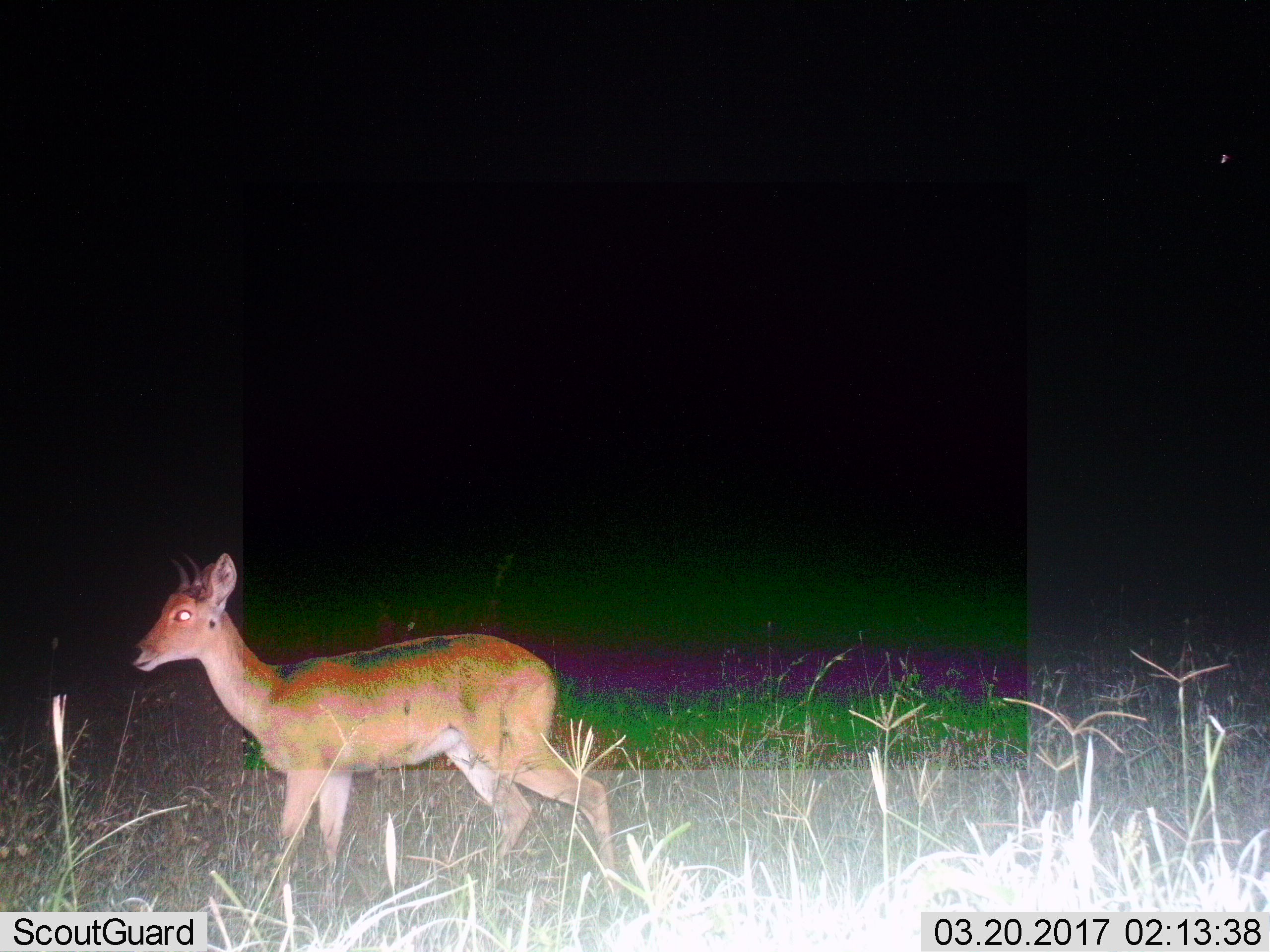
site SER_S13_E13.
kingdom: Animalia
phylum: Chordata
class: Mammalia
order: Artiodactyla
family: Bovidae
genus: Redunca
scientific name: Redunca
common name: reedbuck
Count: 1.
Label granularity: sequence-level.